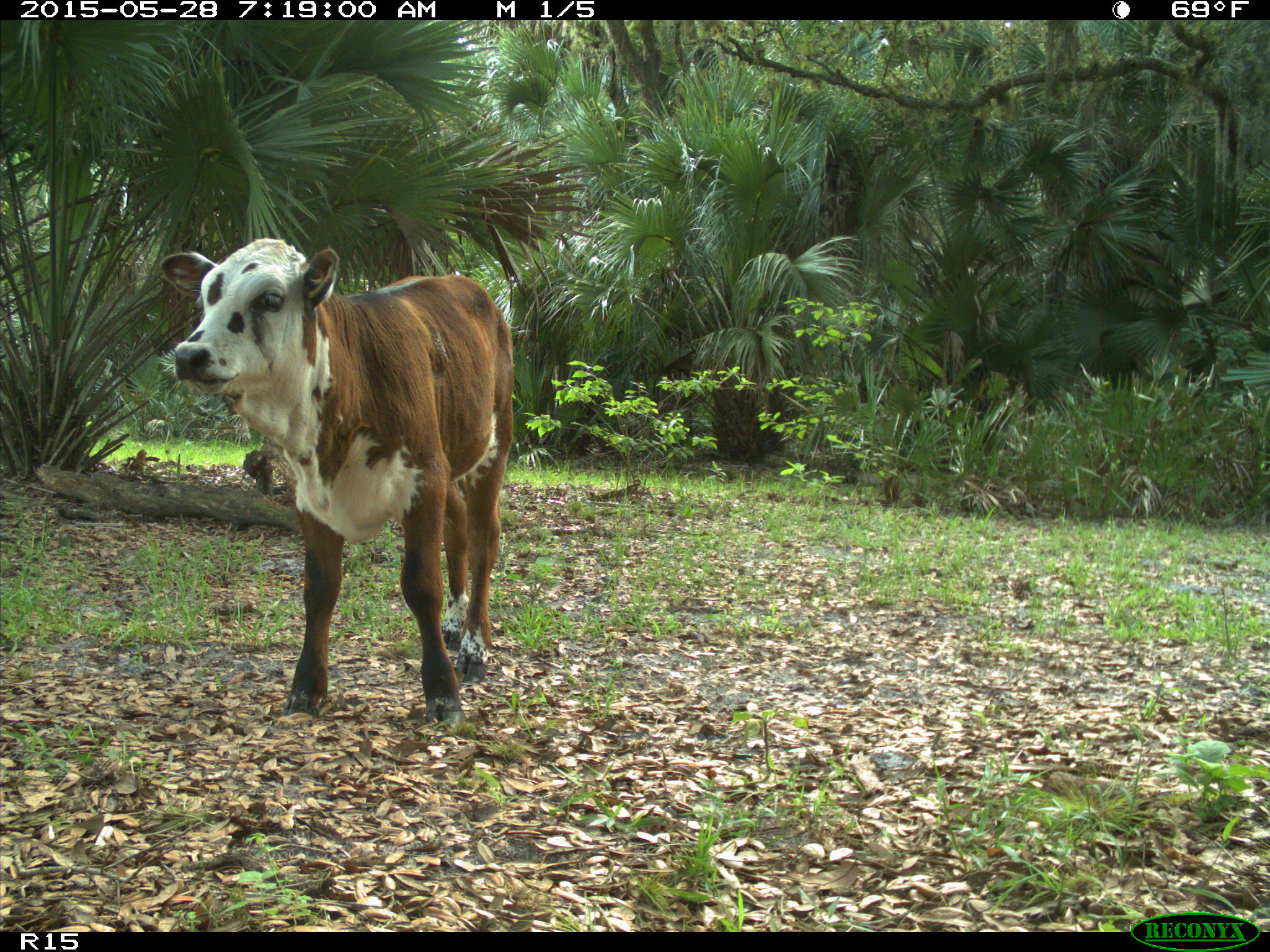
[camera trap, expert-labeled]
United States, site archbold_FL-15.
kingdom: Animalia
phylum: Chordata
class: Mammalia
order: Artiodactyla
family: Bovidae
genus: Bos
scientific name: Bos taurus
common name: domestic cow